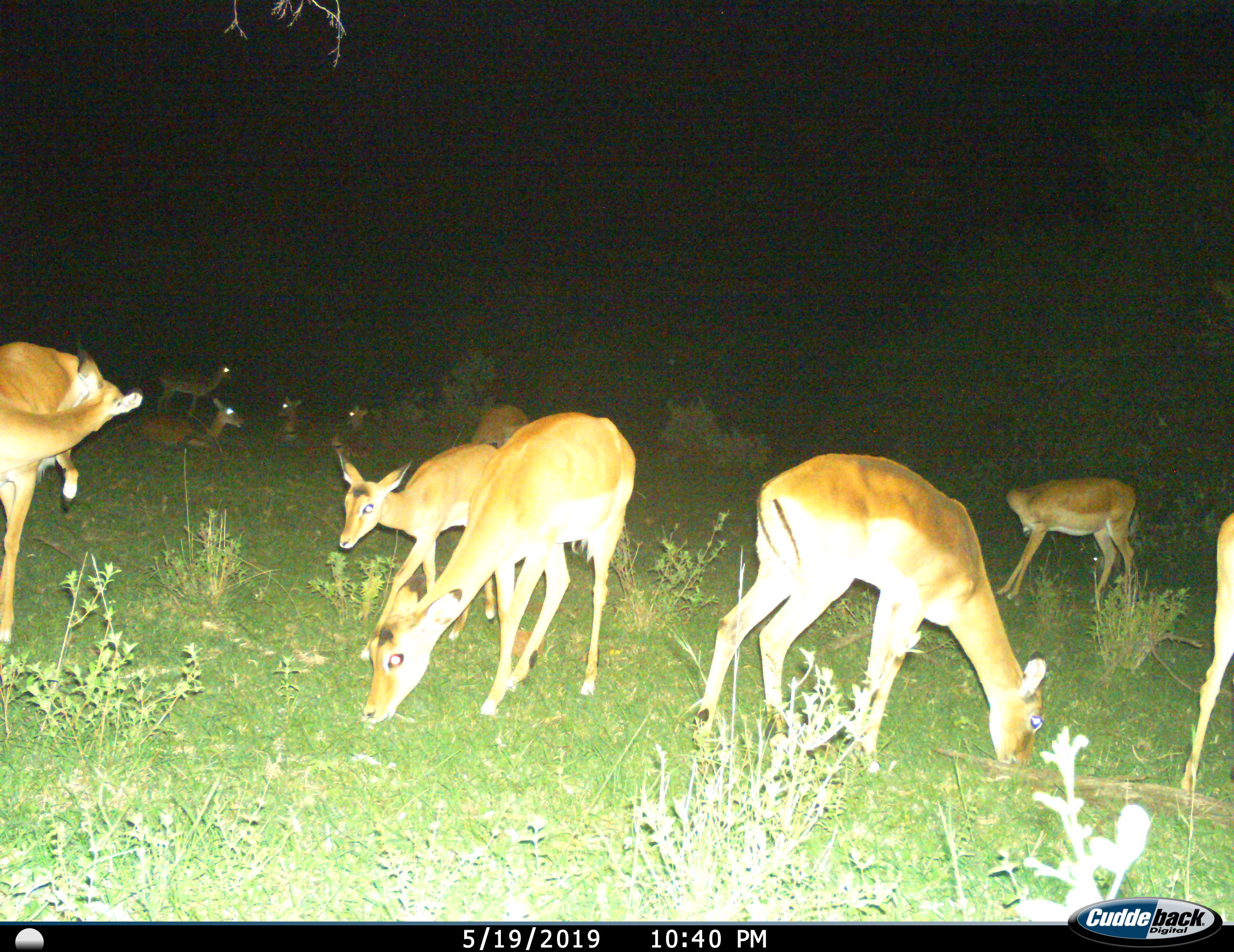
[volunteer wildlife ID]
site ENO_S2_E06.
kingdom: Animalia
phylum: Chordata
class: Mammalia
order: Artiodactyla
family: Bovidae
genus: Aepyceros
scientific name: Aepyceros melampus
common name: impala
Impala (Aepyceros melampus), count 11-50. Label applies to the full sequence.